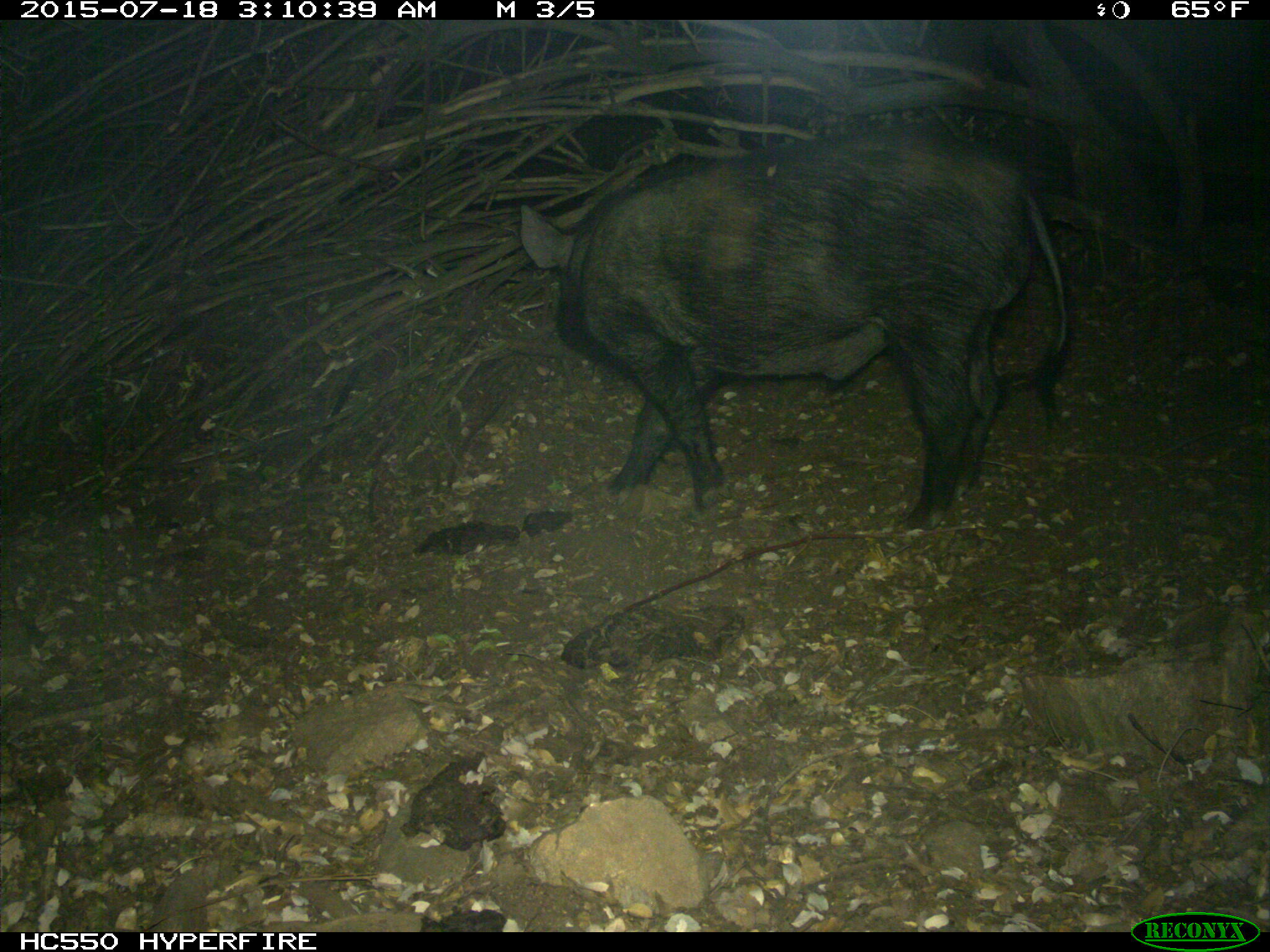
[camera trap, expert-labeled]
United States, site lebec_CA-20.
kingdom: Animalia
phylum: Chordata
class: Mammalia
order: Artiodactyla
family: Suidae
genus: Sus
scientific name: Sus scrofa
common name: wild boar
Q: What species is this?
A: Sus scrofa (wild boar).